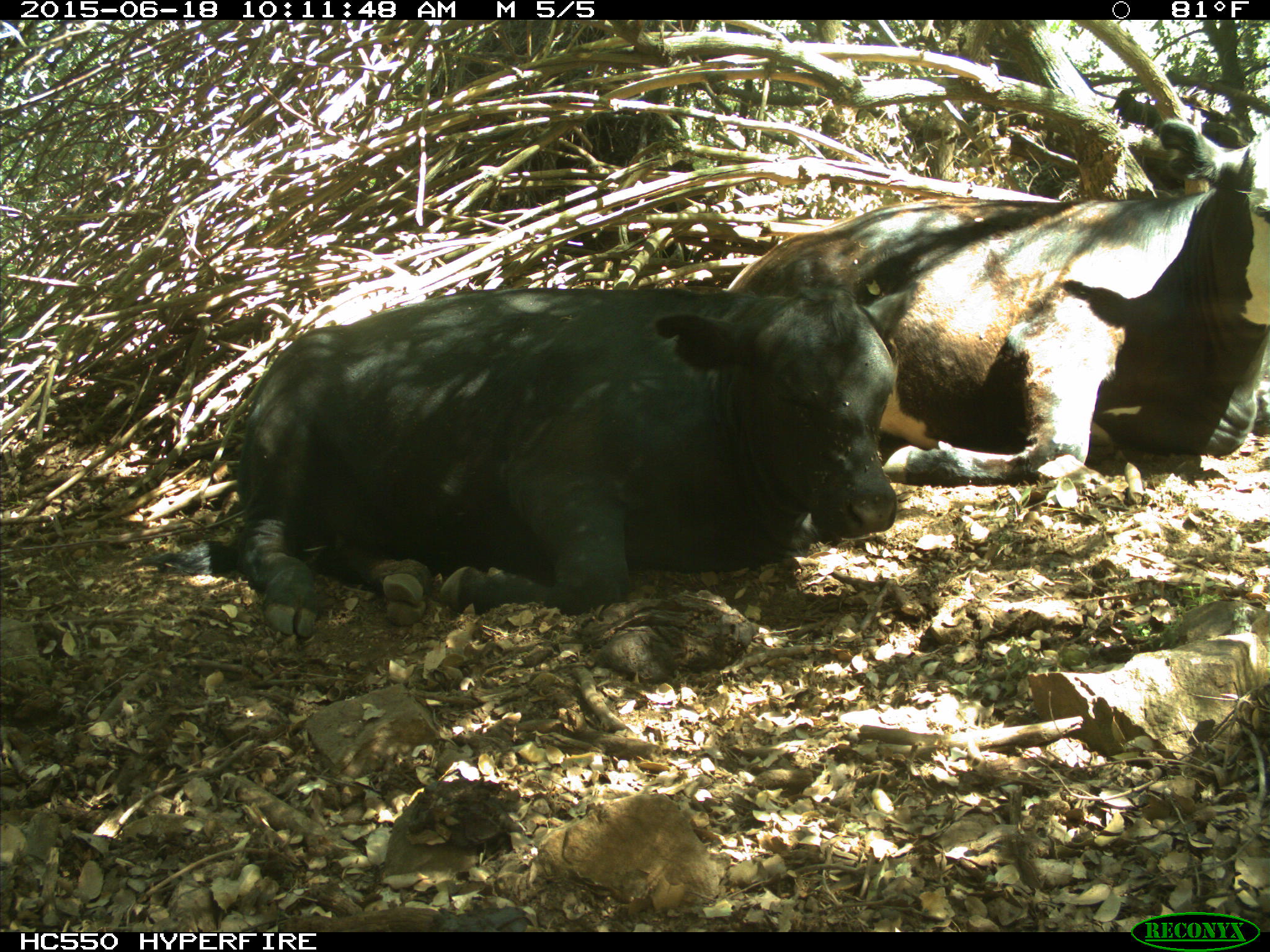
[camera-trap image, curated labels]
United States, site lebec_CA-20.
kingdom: Animalia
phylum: Chordata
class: Mammalia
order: Artiodactyla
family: Bovidae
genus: Bos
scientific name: Bos taurus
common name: domestic cow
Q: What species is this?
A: Bos taurus (domestic cow).